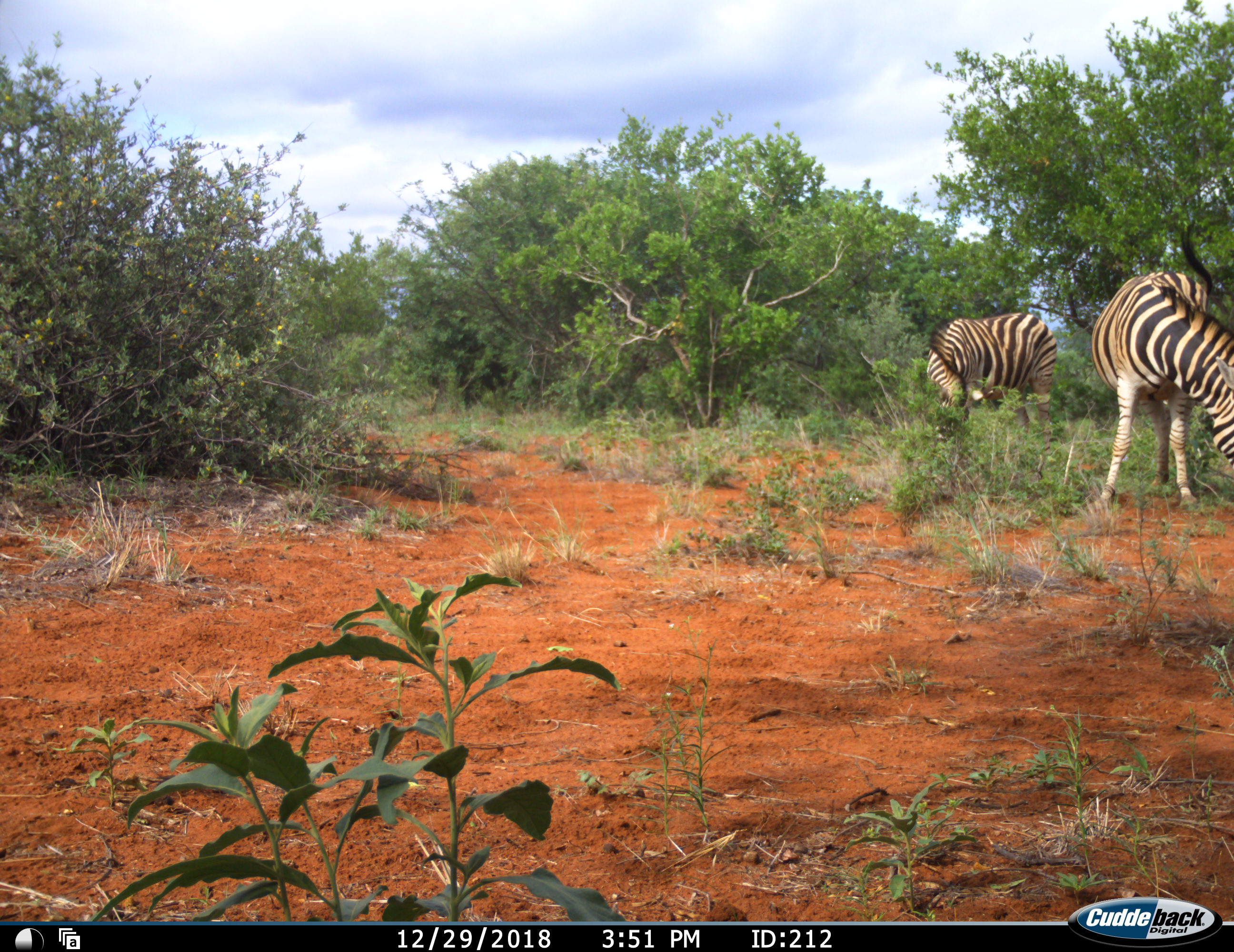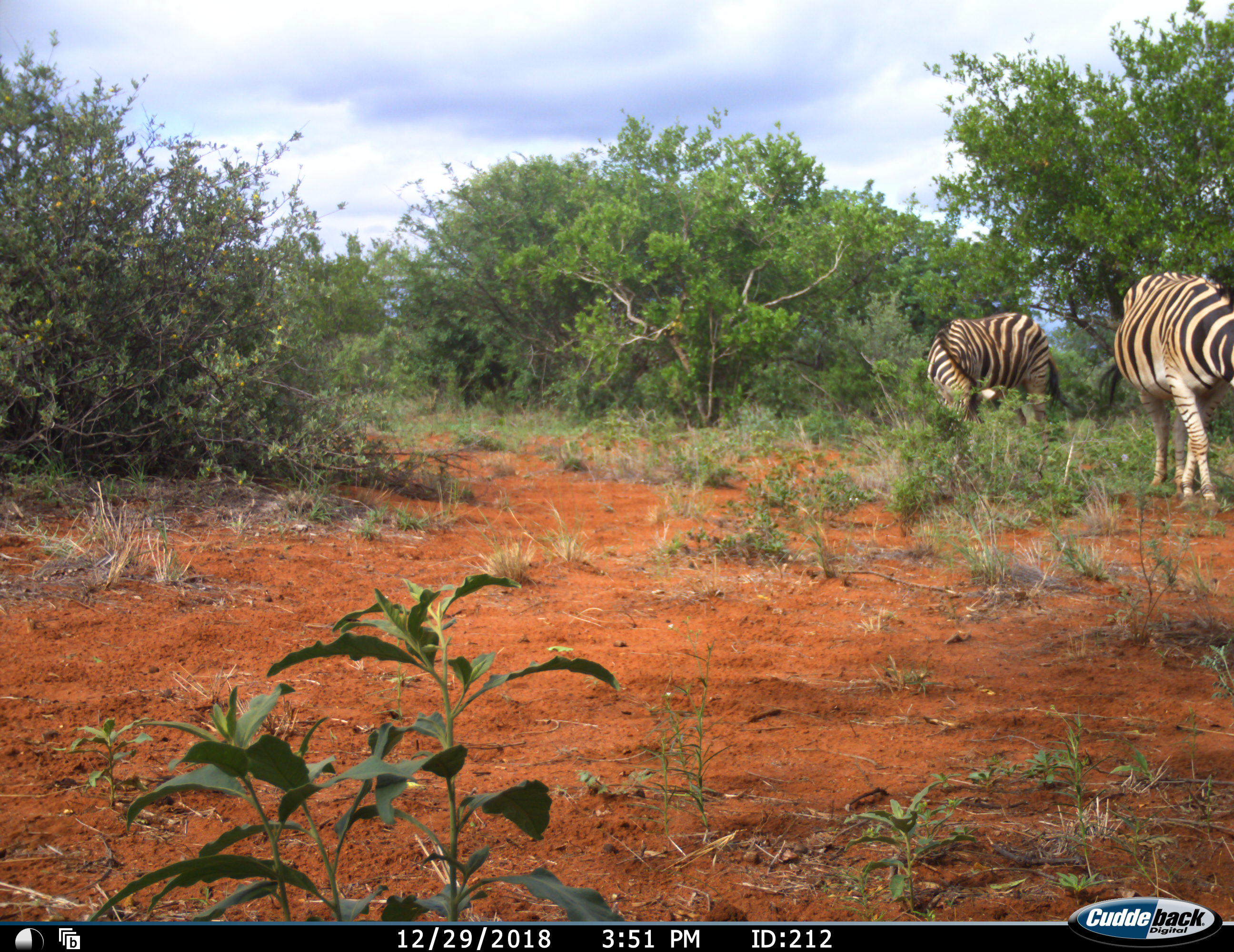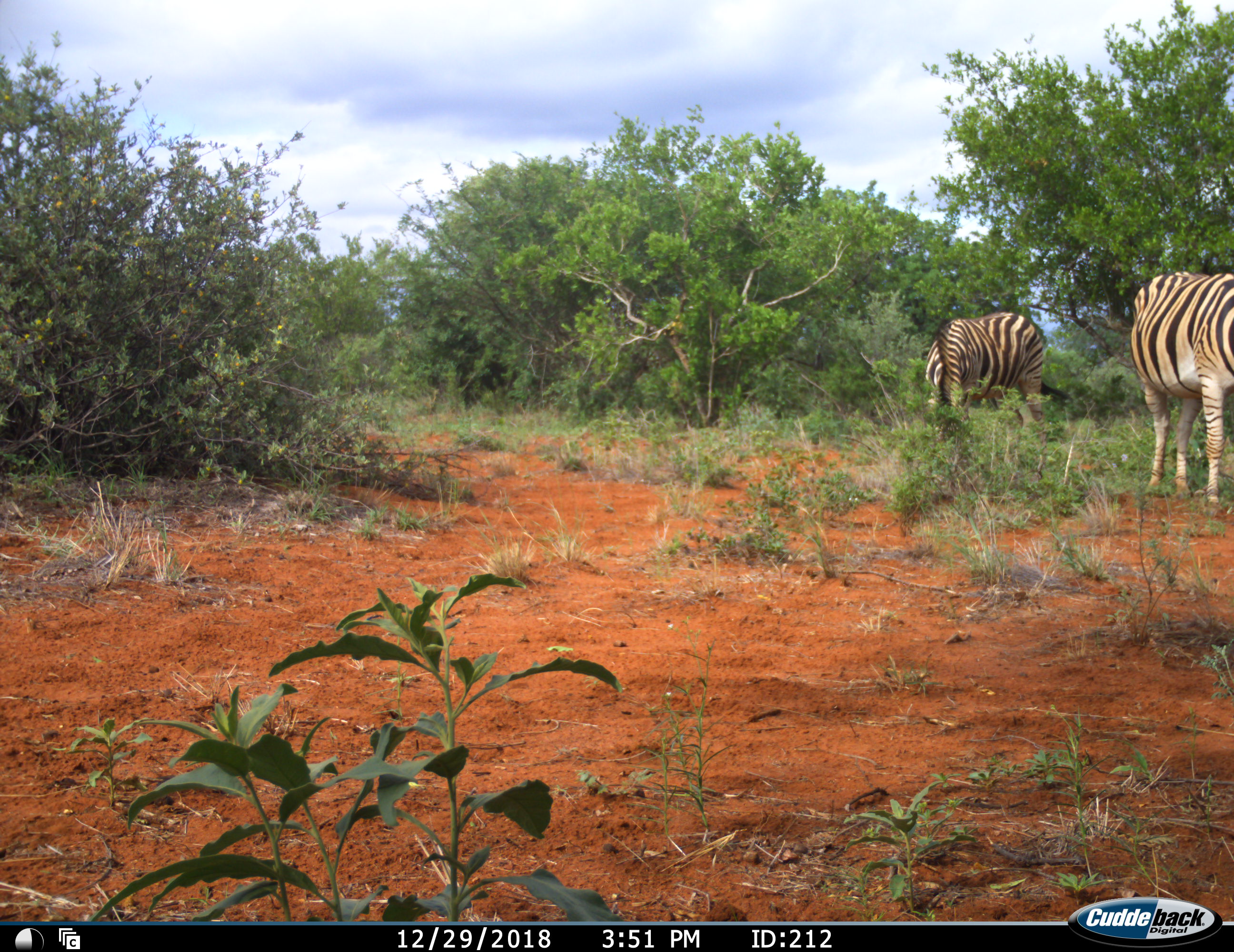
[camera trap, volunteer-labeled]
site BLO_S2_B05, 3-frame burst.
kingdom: Animalia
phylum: Chordata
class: Mammalia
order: Perissodactyla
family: Equidae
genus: Equus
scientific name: Equus quagga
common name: plains zebra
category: zebraplains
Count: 2.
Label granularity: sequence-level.